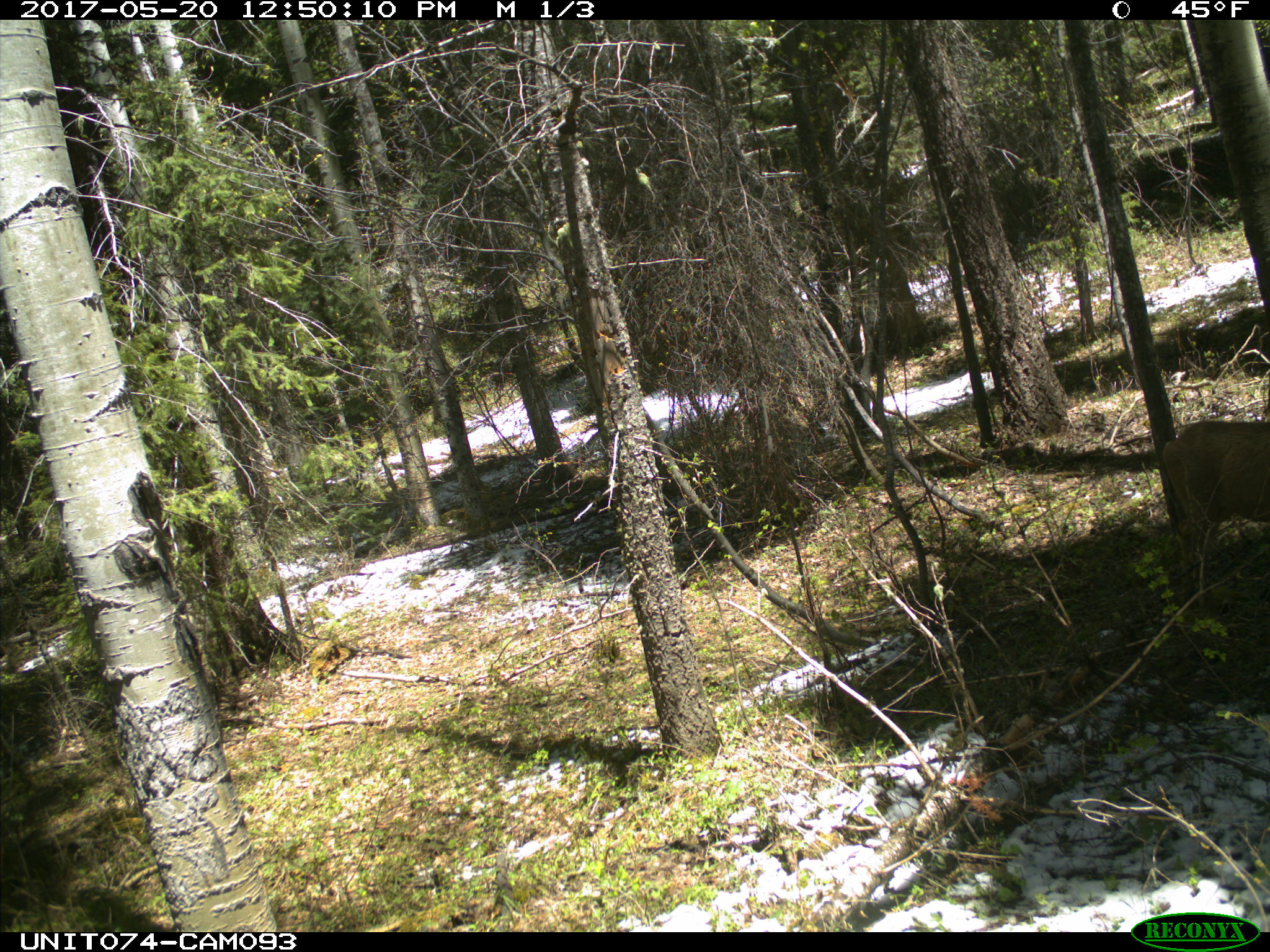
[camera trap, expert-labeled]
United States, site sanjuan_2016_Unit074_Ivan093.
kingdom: Animalia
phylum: Chordata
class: Mammalia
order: Artiodactyla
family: Cervidae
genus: Odocoileus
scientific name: Odocoileus hemionus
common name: mule deer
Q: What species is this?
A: Odocoileus hemionus (mule deer).